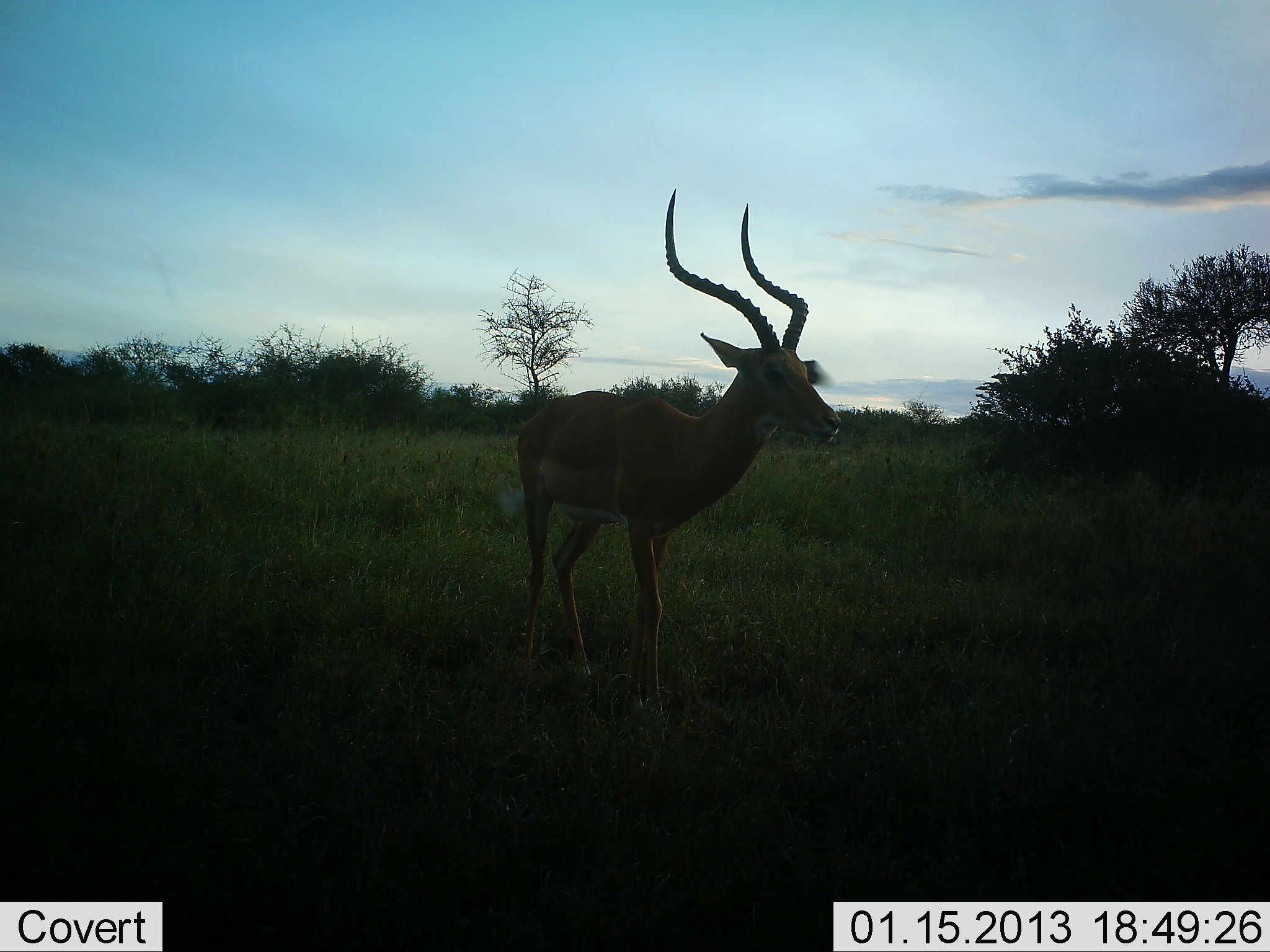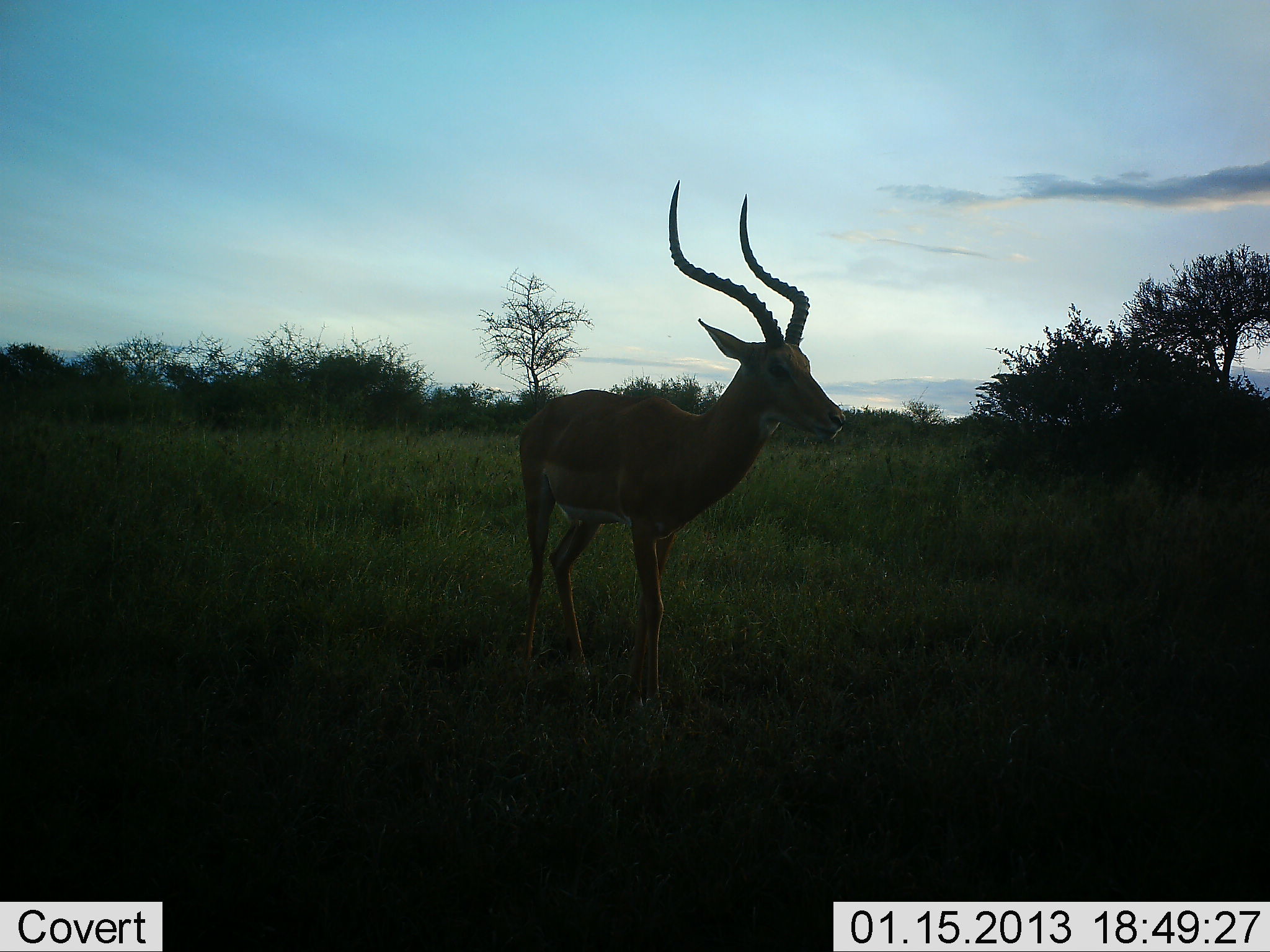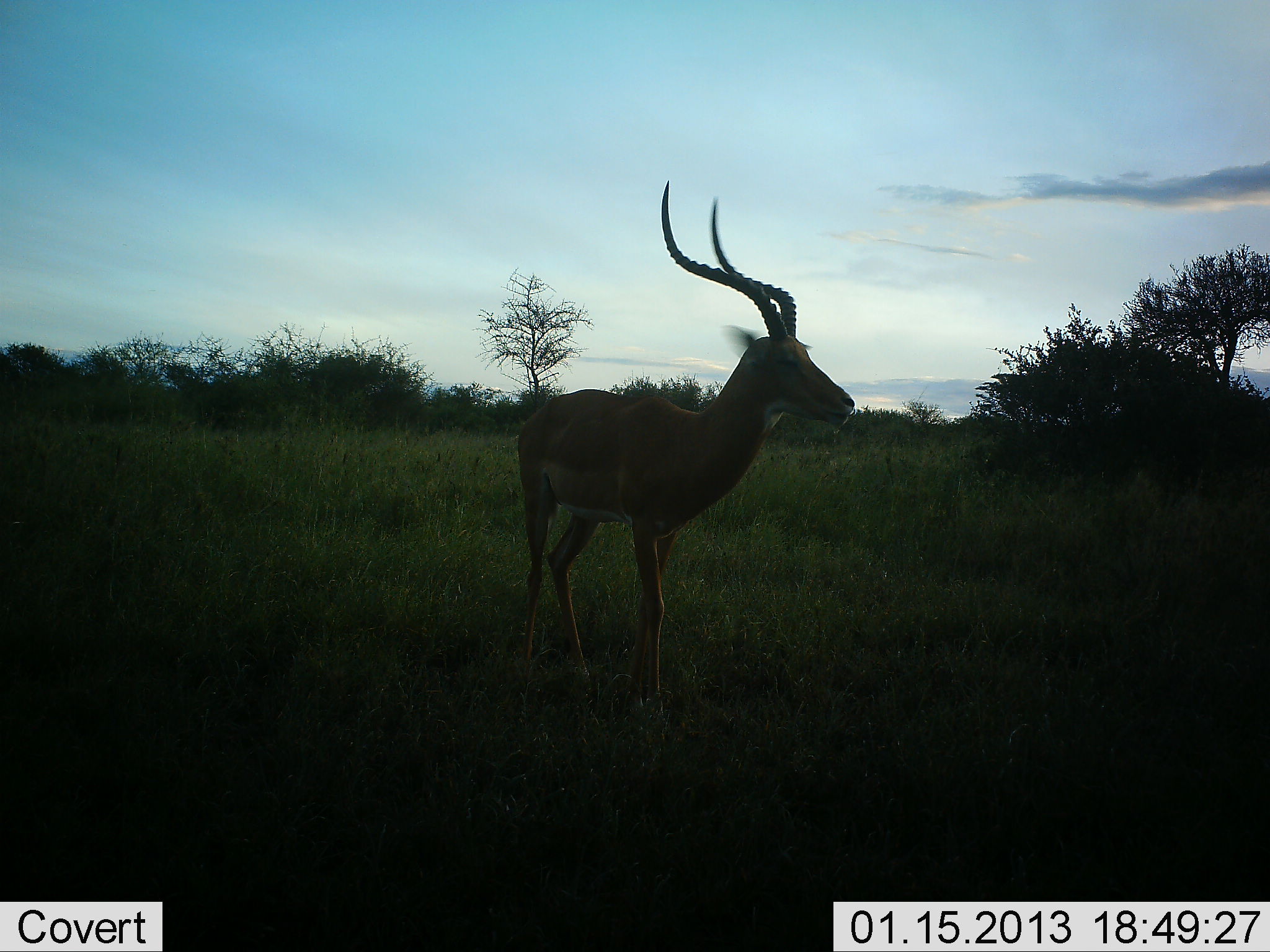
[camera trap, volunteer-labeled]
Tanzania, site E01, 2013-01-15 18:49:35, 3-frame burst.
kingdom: Animalia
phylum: Chordata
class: Mammalia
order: Artiodactyla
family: Bovidae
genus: Aepyceros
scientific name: Aepyceros melampus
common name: impala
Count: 1.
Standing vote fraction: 100%.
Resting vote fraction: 0%.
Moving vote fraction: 5%.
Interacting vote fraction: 0%.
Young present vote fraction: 0%.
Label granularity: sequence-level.